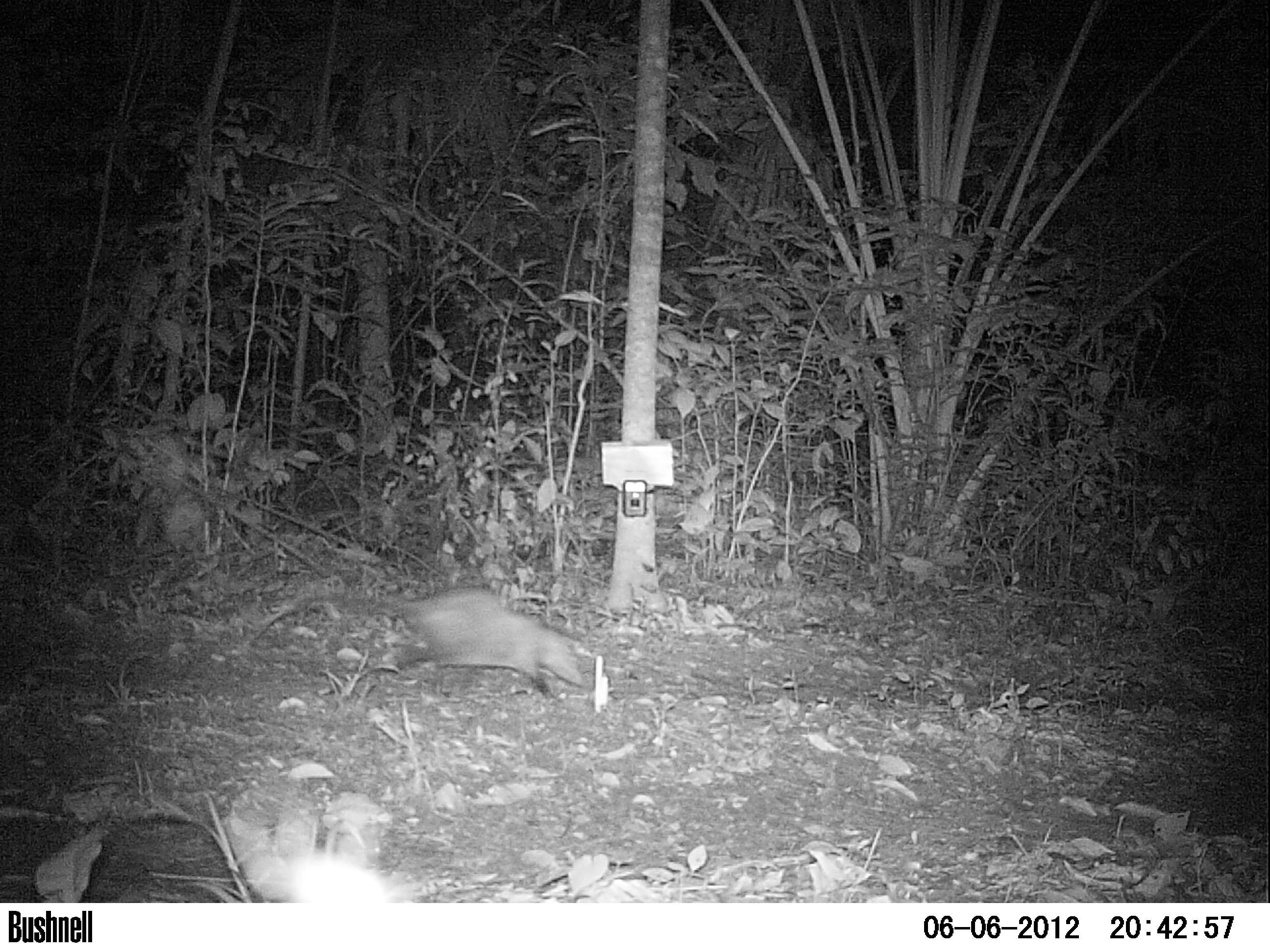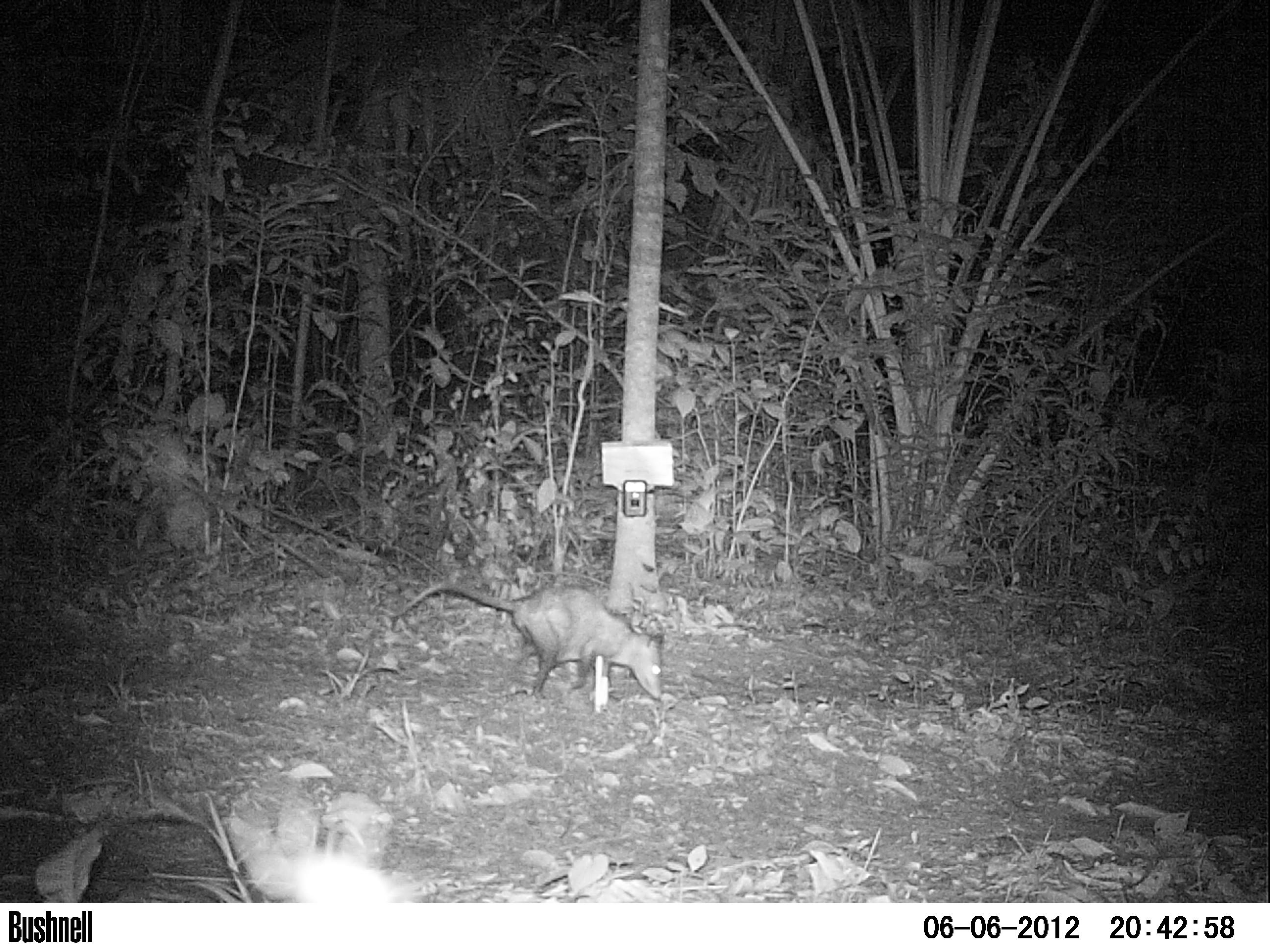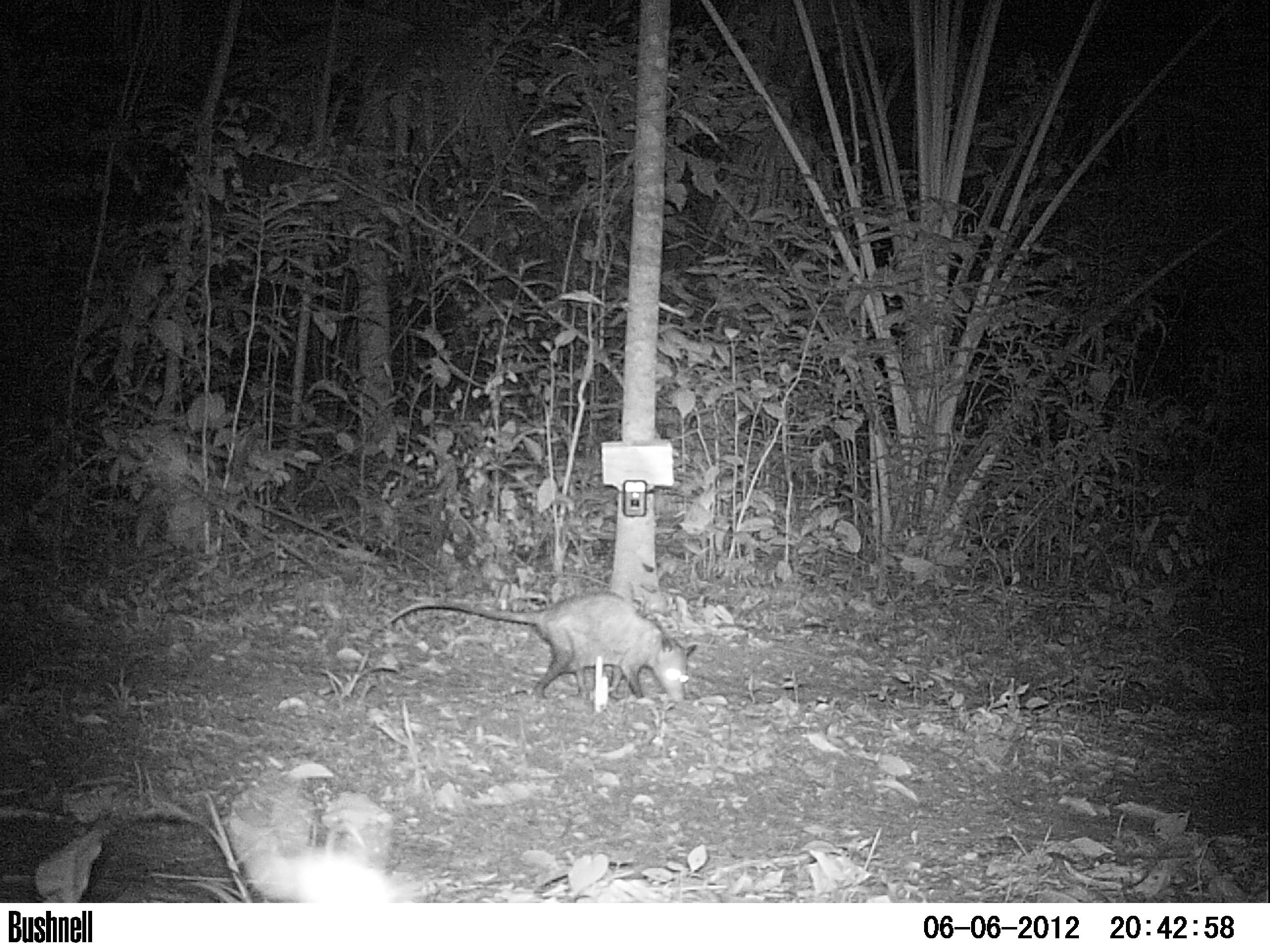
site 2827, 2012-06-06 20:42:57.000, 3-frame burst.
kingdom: Animalia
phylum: Chordata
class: Mammalia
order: Didelphimorphia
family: Didelphidae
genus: Didelphis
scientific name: Didelphis virginiana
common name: virginia opossum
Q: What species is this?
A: Didelphis virginiana (virginia opossum).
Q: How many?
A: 1.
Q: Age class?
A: Adult.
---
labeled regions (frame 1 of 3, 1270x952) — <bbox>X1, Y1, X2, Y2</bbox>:
didelphis virginiana: <bbox>243, 584, 596, 702</bbox>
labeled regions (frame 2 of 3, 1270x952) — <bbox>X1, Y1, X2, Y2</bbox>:
didelphis virginiana: <bbox>385, 581, 665, 700</bbox>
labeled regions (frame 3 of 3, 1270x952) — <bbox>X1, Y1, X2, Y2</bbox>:
didelphis virginiana: <bbox>385, 590, 698, 703</bbox>